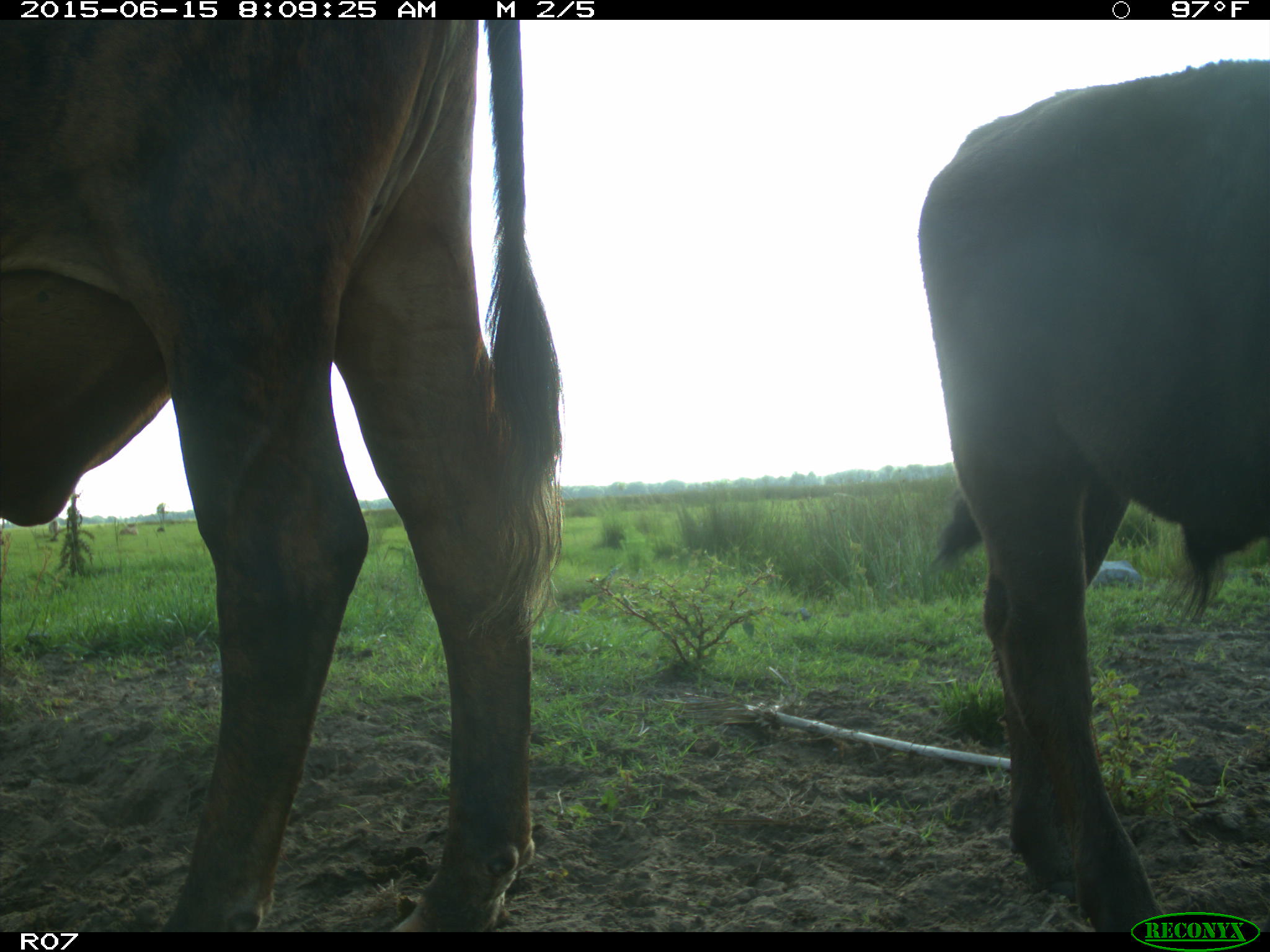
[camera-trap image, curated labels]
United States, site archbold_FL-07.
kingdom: Animalia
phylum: Chordata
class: Mammalia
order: Artiodactyla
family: Bovidae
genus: Bos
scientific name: Bos taurus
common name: domestic cow